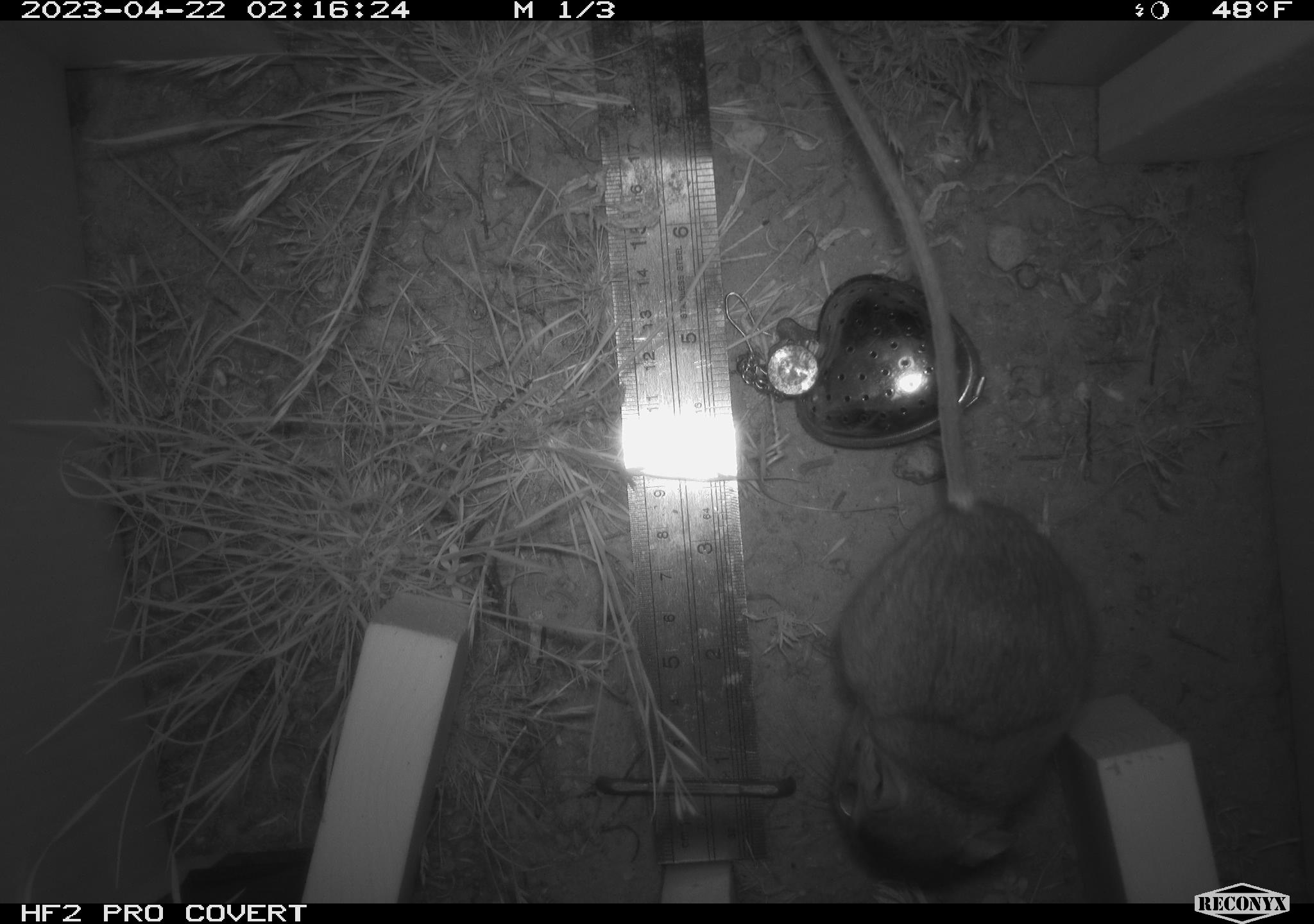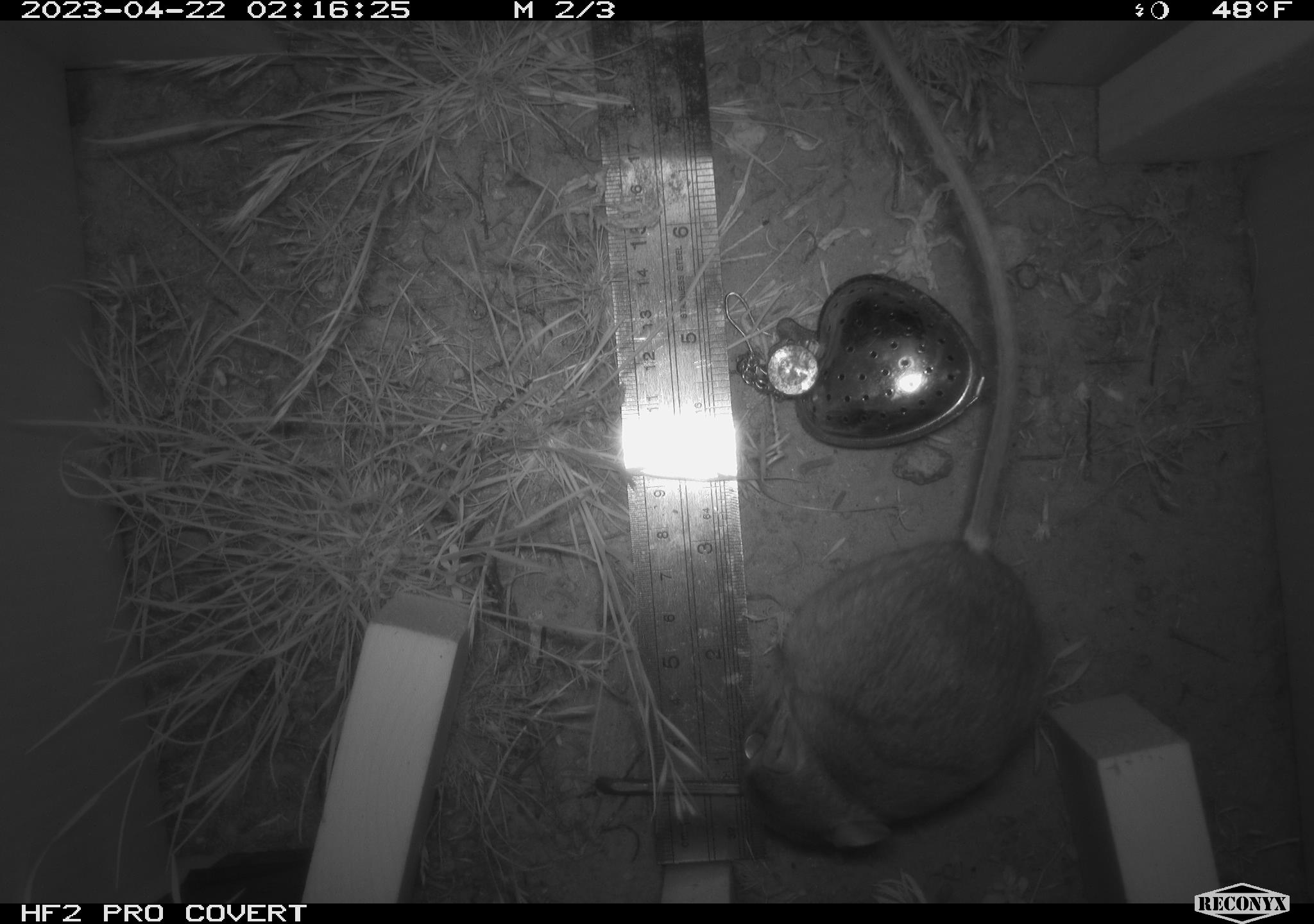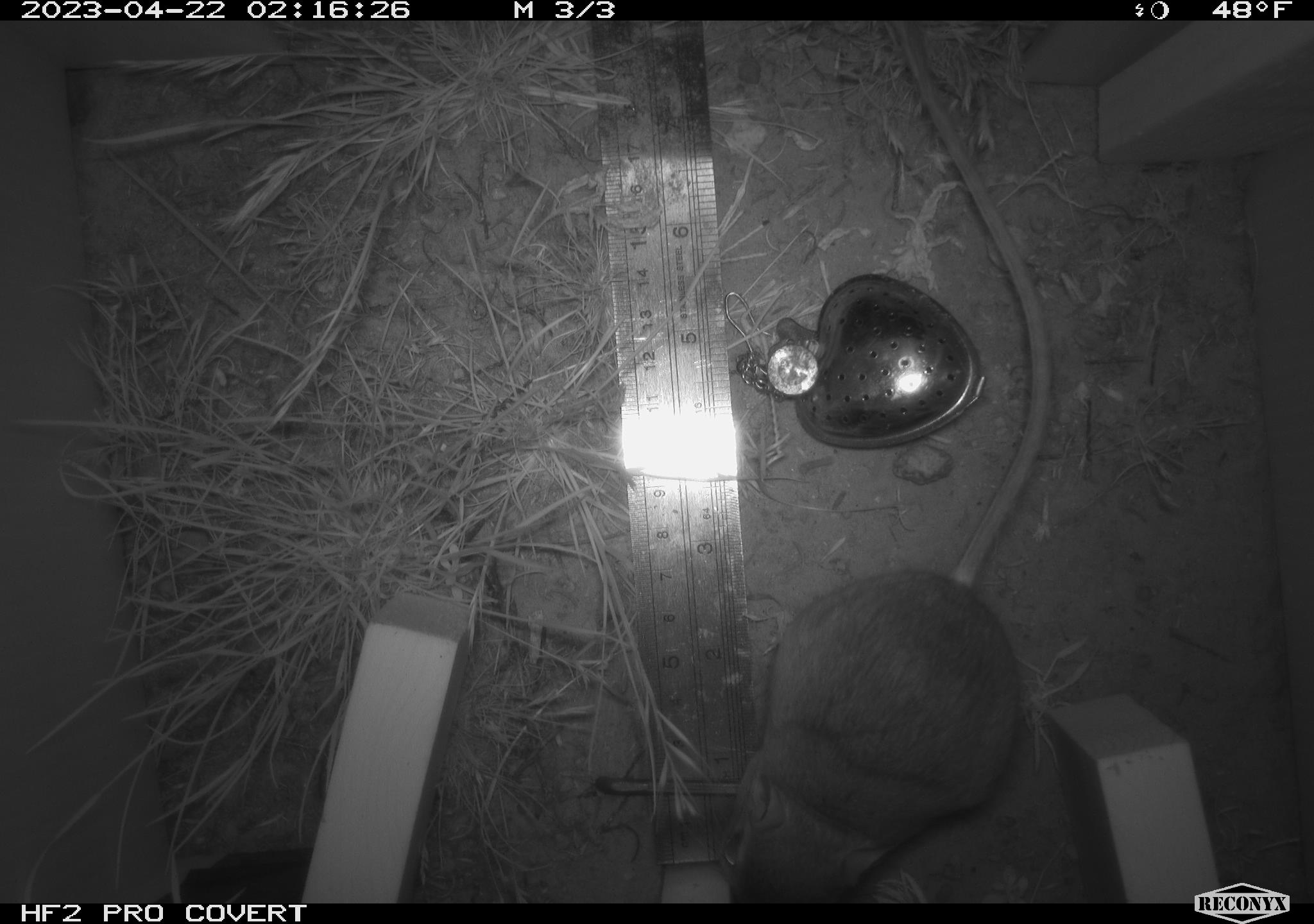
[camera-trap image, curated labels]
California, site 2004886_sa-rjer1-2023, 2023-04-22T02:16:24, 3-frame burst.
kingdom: Animalia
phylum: Chordata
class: Mammalia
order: Rodentia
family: Heteromyidae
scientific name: Heteromyidae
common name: kangaroo rats and pocket mice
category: heteromyidae family